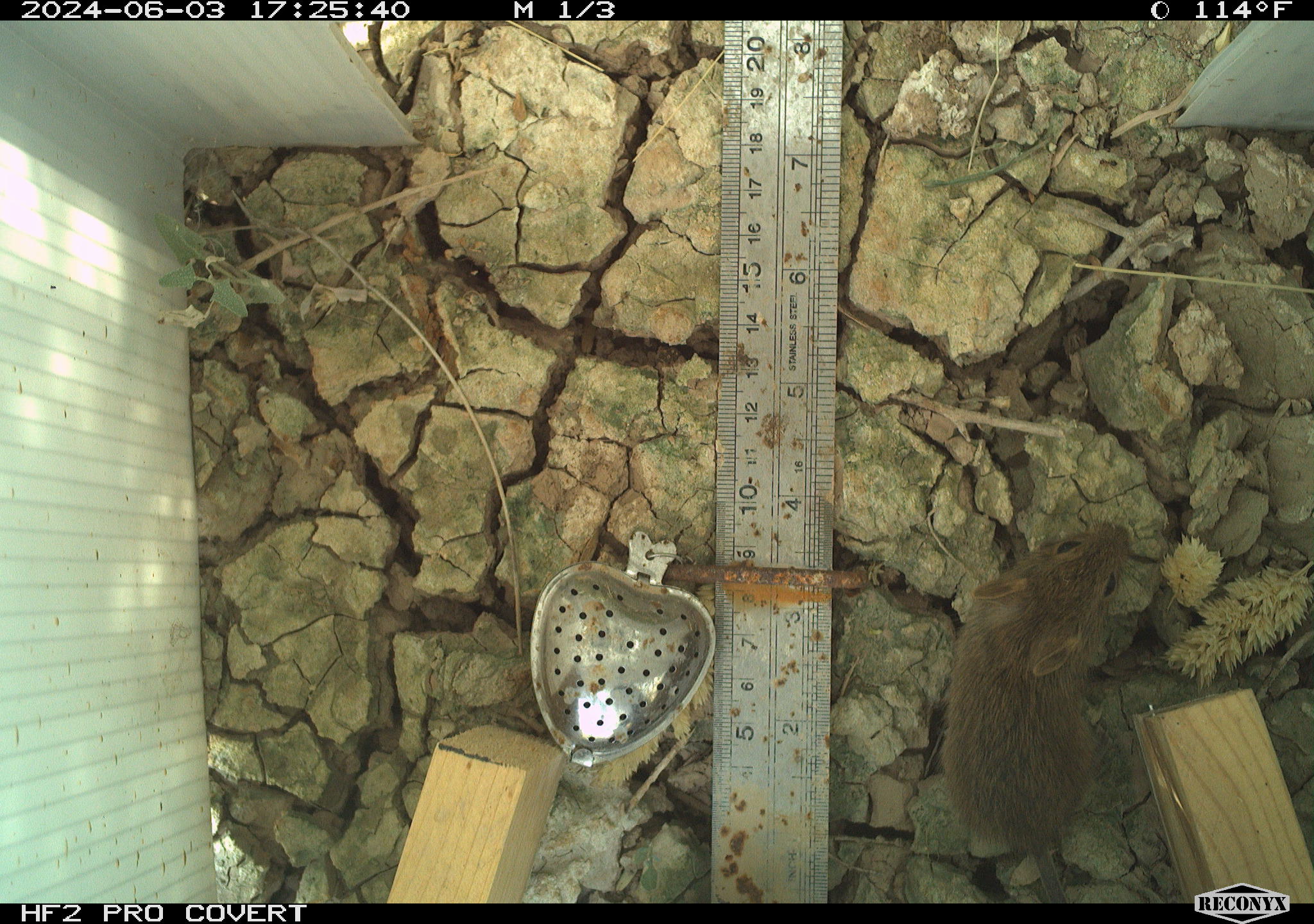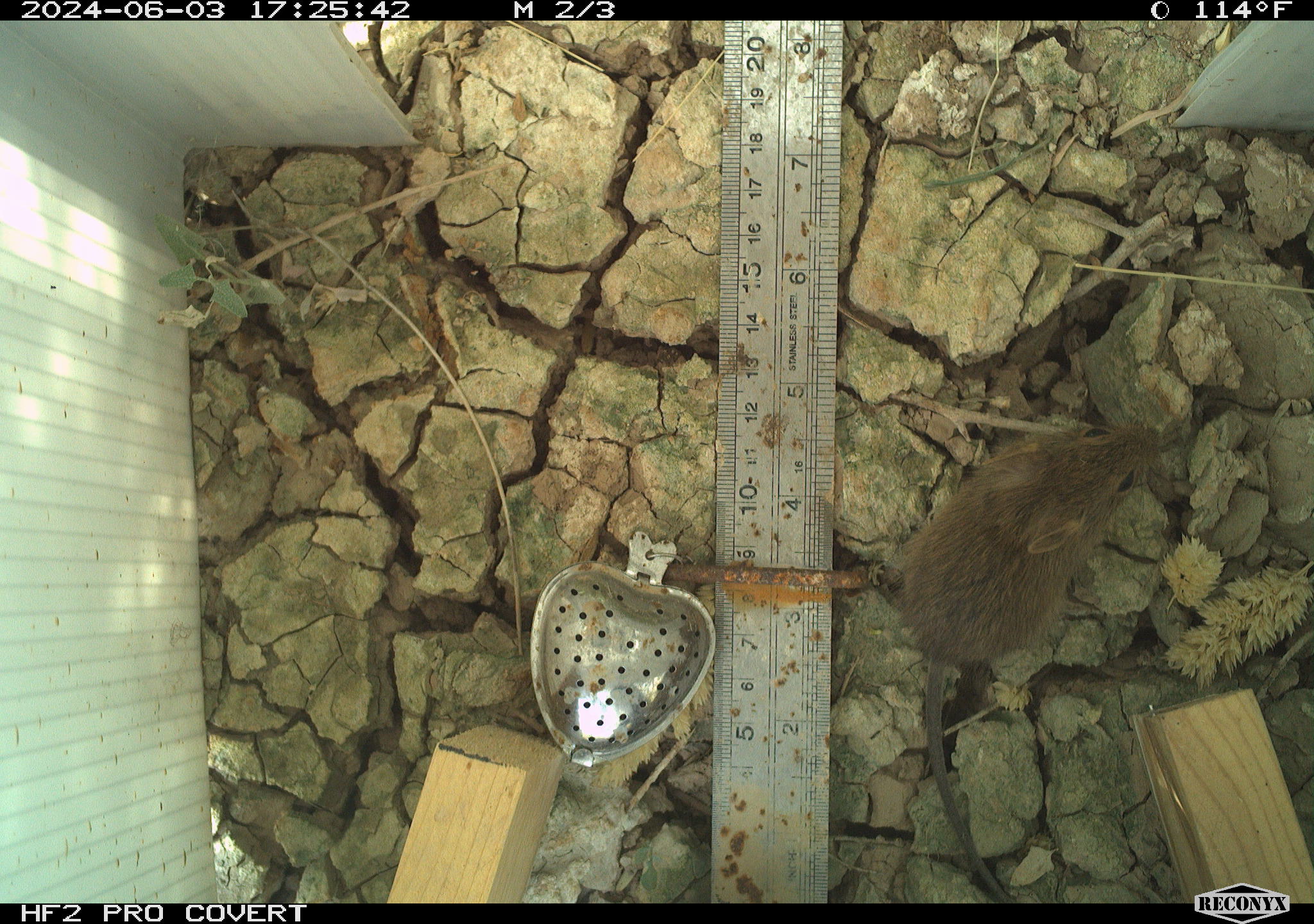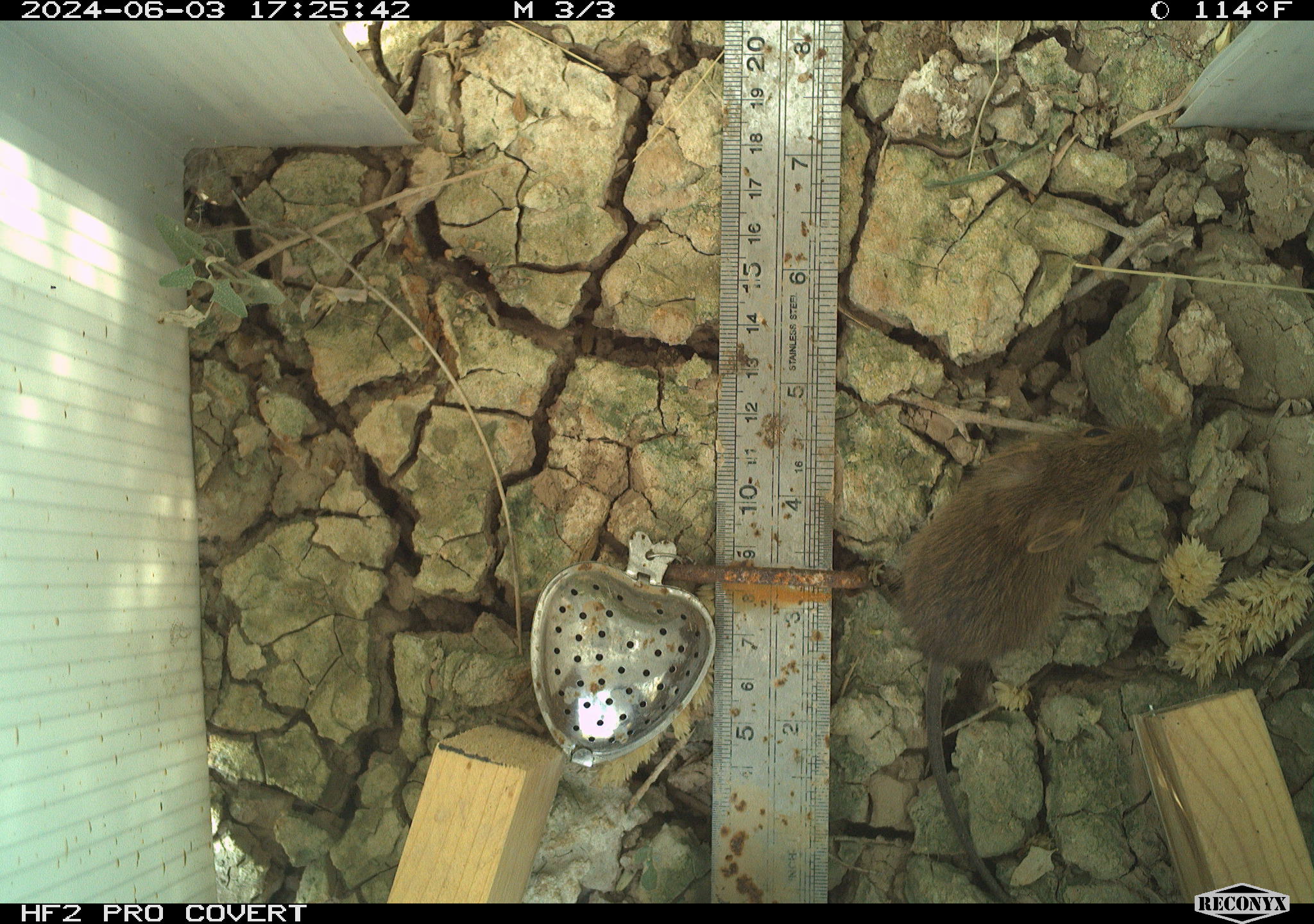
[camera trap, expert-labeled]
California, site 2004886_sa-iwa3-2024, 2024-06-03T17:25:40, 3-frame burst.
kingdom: Animalia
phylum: Chordata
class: Mammalia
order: Rodentia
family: Cricetidae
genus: Sigmodon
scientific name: Sigmodon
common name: cotton rat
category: sigmodon species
Sigmodon species (cotton rat) (Sigmodon).